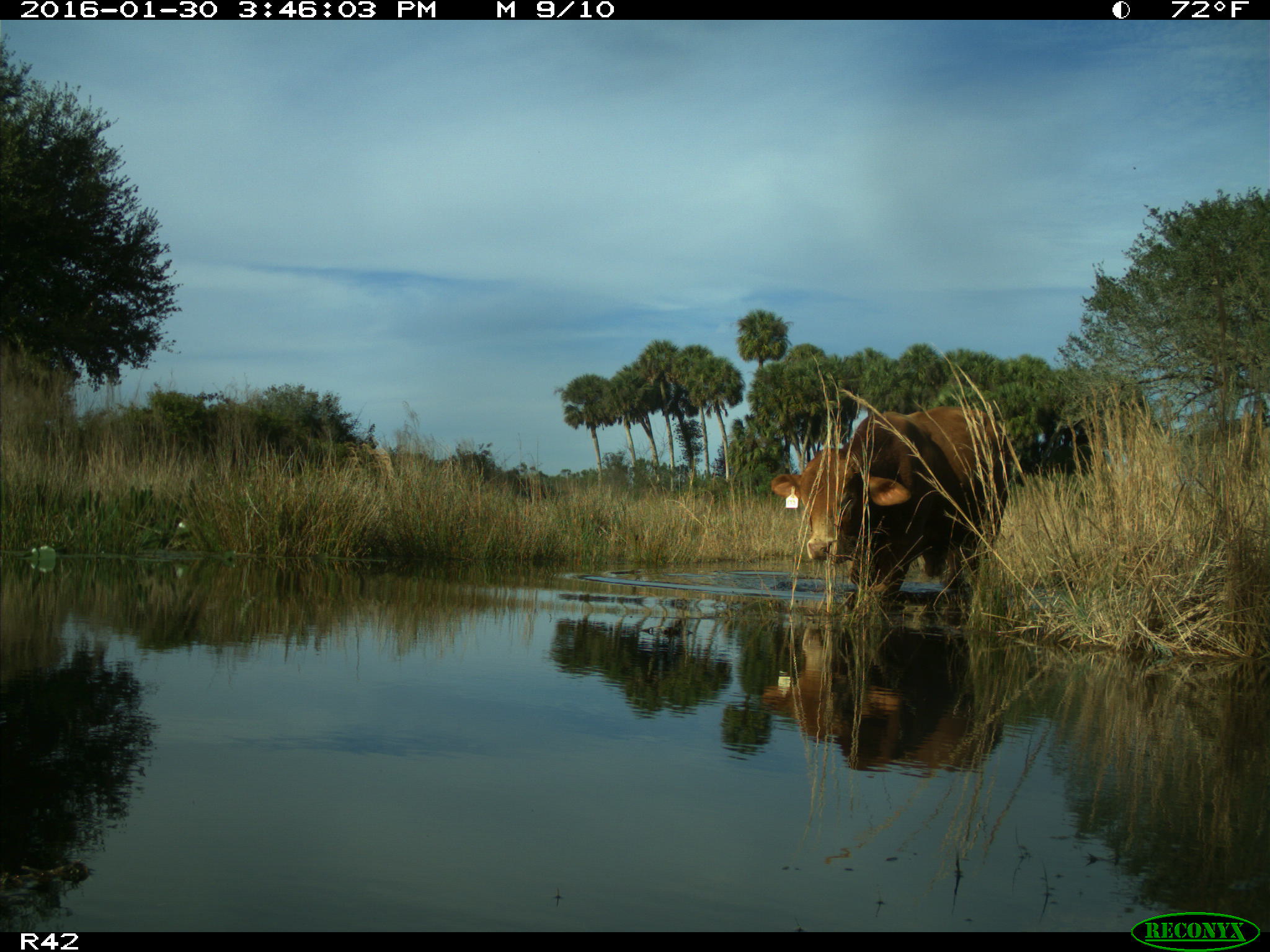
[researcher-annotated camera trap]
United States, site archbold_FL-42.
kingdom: Animalia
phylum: Chordata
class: Mammalia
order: Artiodactyla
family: Bovidae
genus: Bos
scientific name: Bos taurus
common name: domestic cow